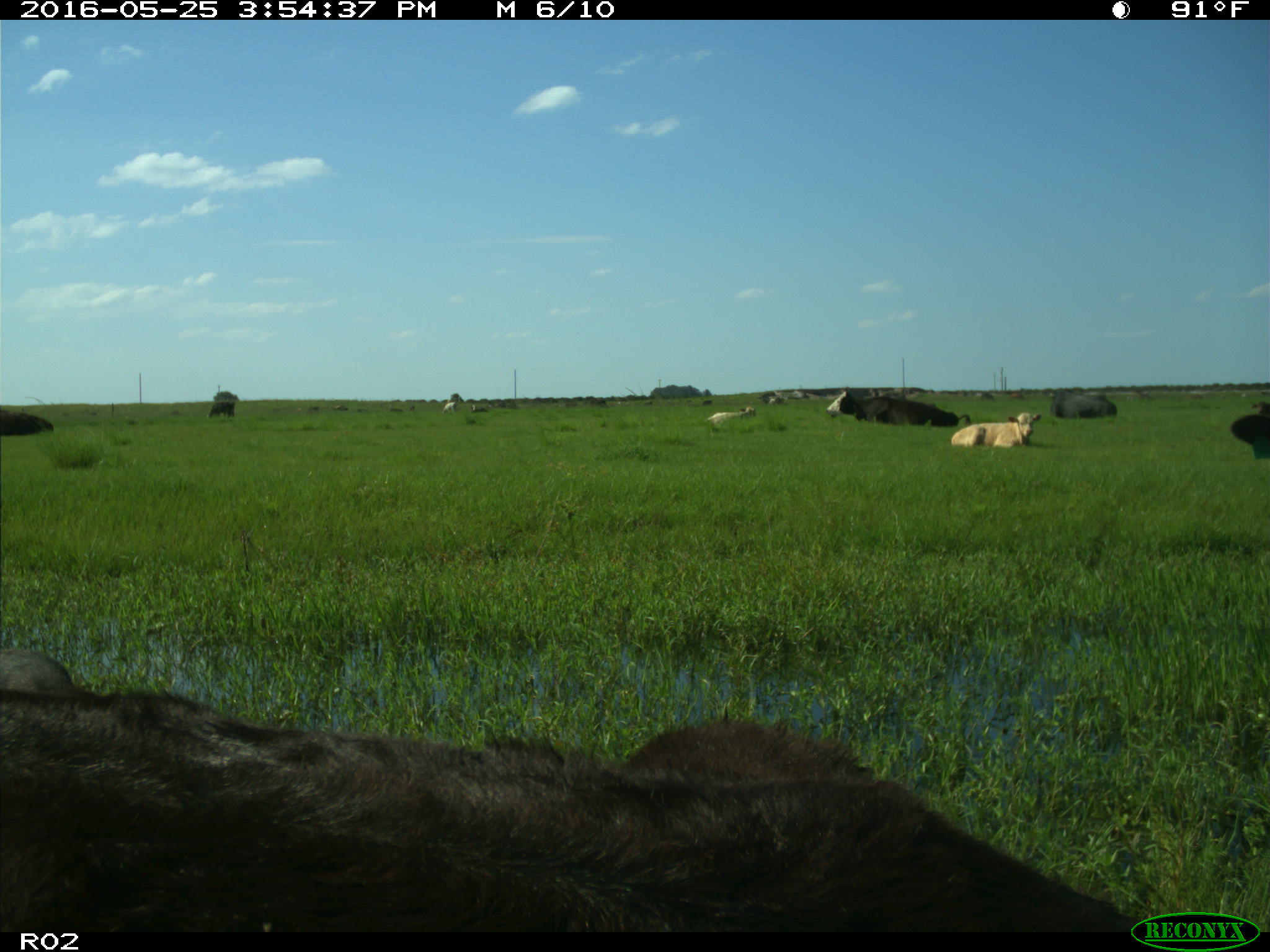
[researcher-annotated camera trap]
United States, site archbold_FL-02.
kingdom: Animalia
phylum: Chordata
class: Mammalia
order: Artiodactyla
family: Bovidae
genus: Bos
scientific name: Bos taurus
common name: domestic cow